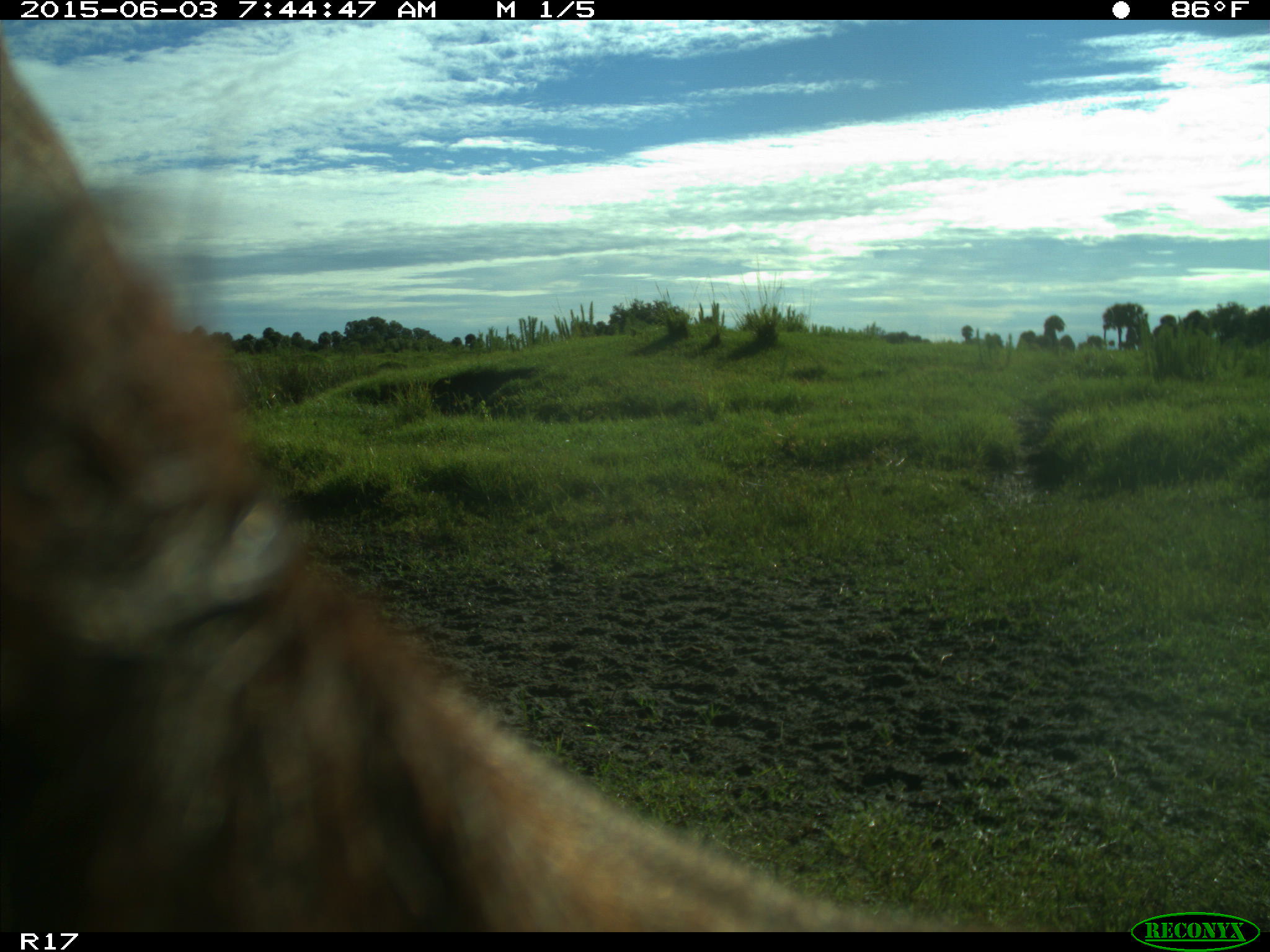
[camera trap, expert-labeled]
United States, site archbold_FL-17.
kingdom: Animalia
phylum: Chordata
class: Mammalia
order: Artiodactyla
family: Bovidae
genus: Bos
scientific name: Bos taurus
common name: domestic cow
Bos taurus (domestic cow).